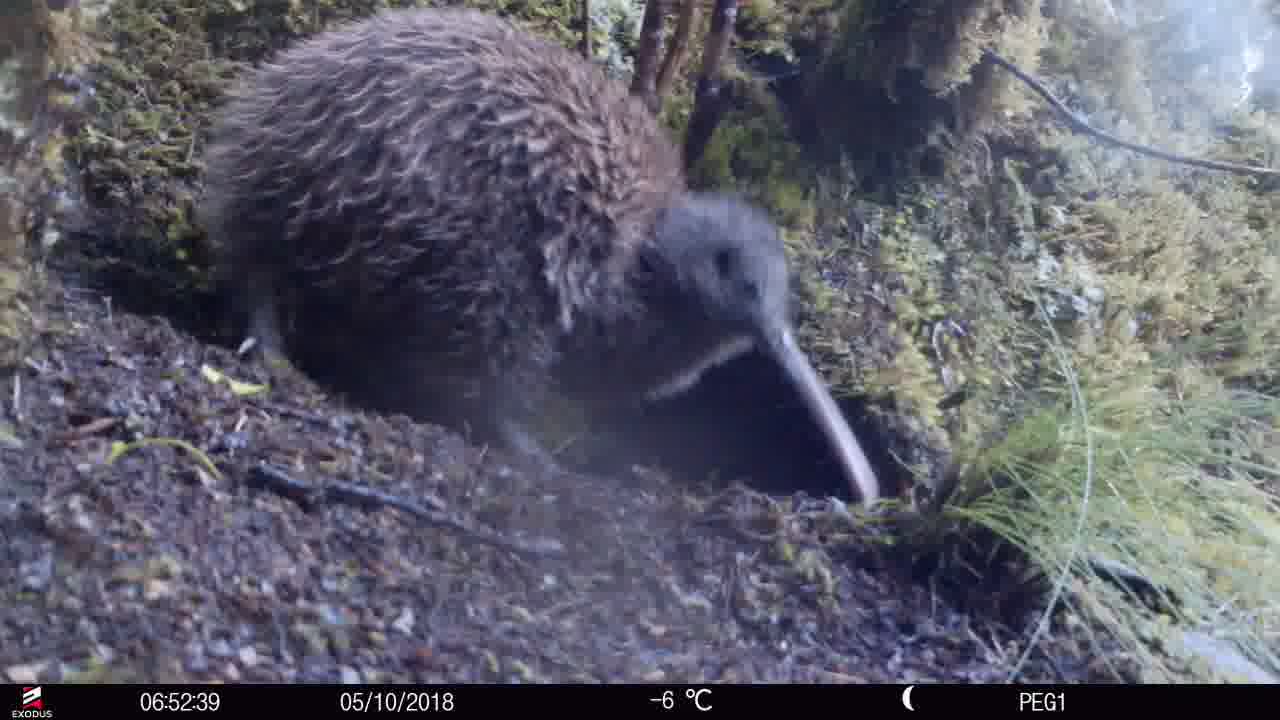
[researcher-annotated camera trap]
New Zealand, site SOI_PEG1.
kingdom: Animalia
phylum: Chordata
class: Aves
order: Apterygiformes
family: Apterygidae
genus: Apteryx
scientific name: Apteryx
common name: kiwi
Kiwi (Apteryx).